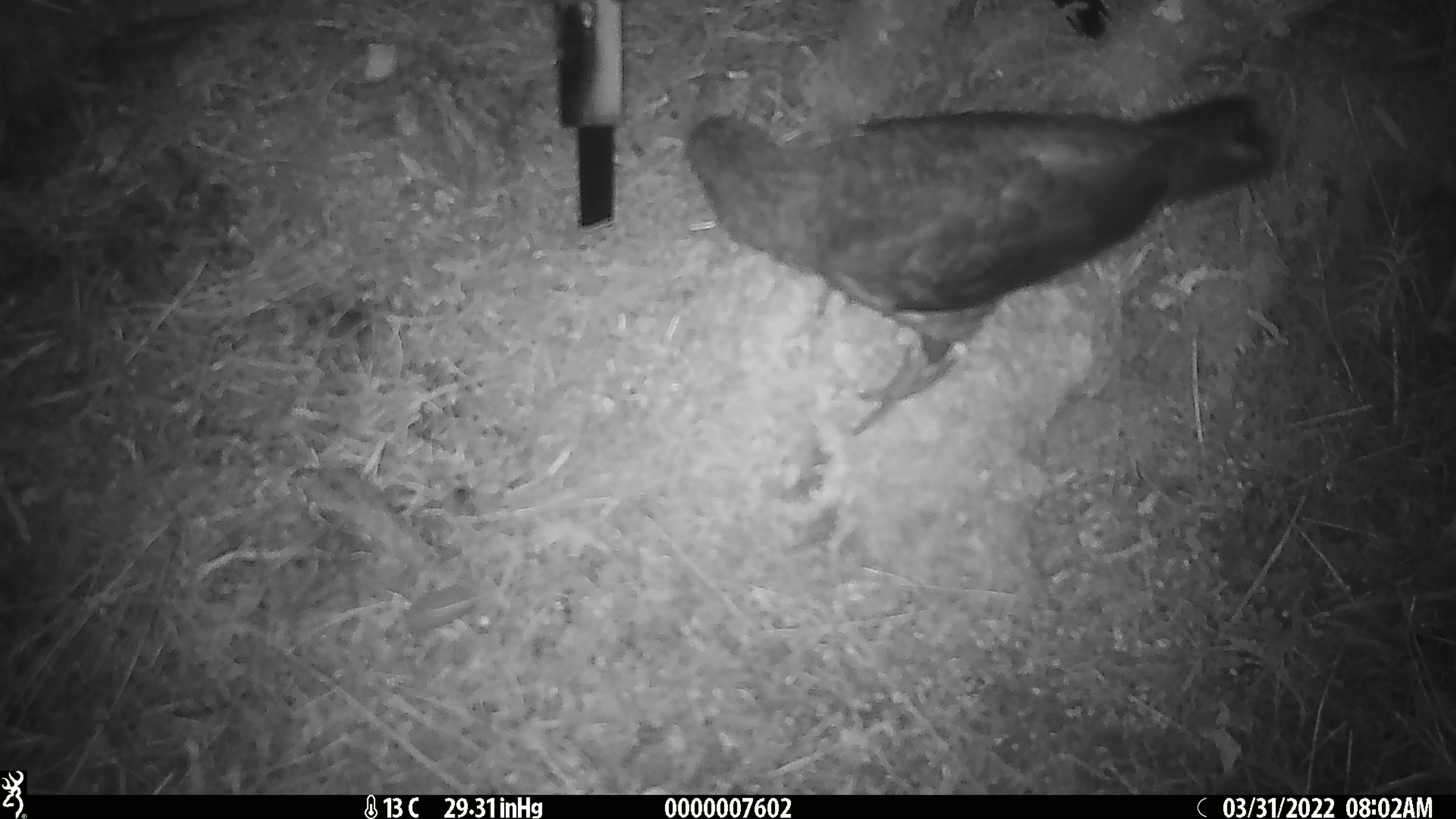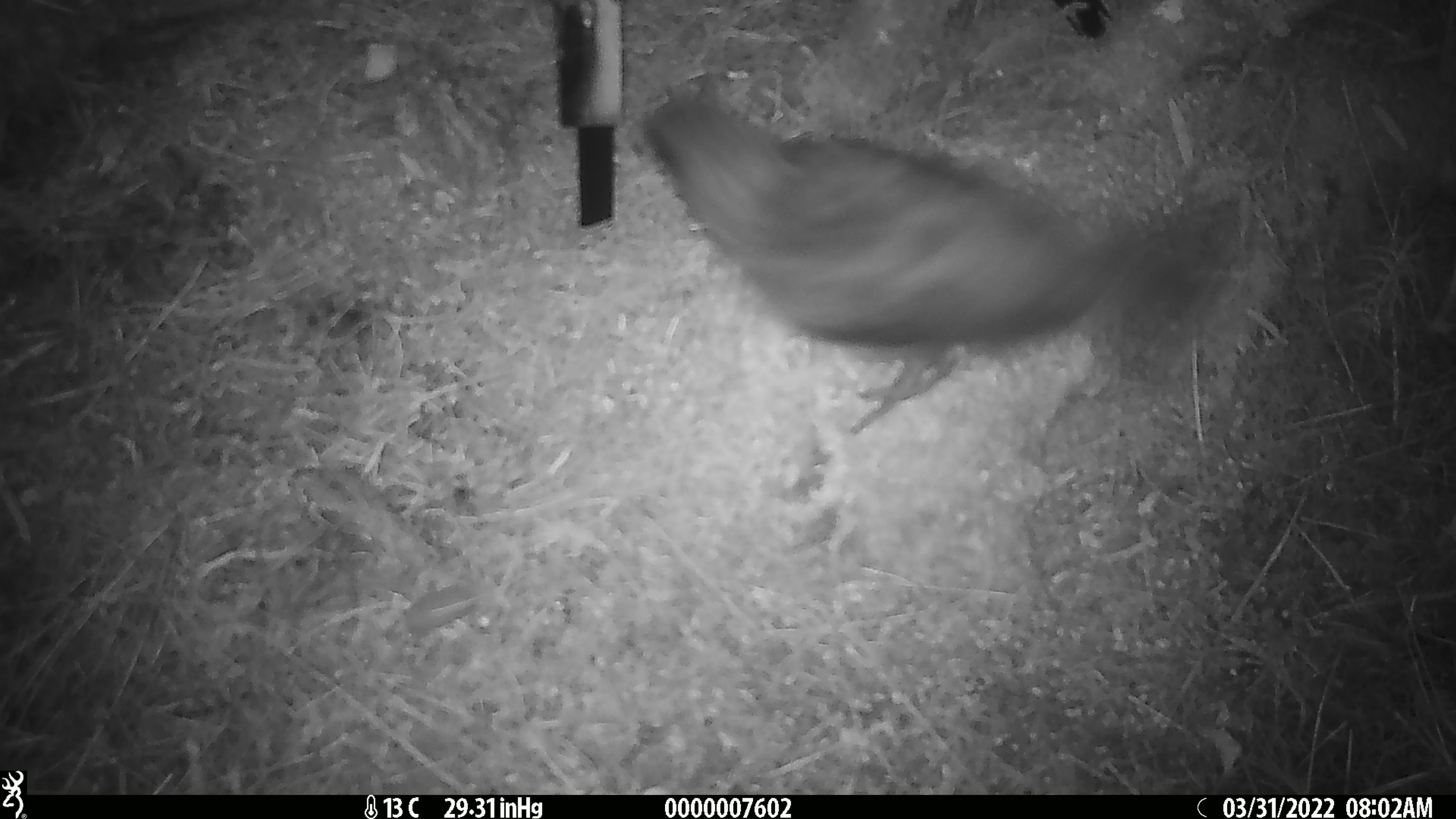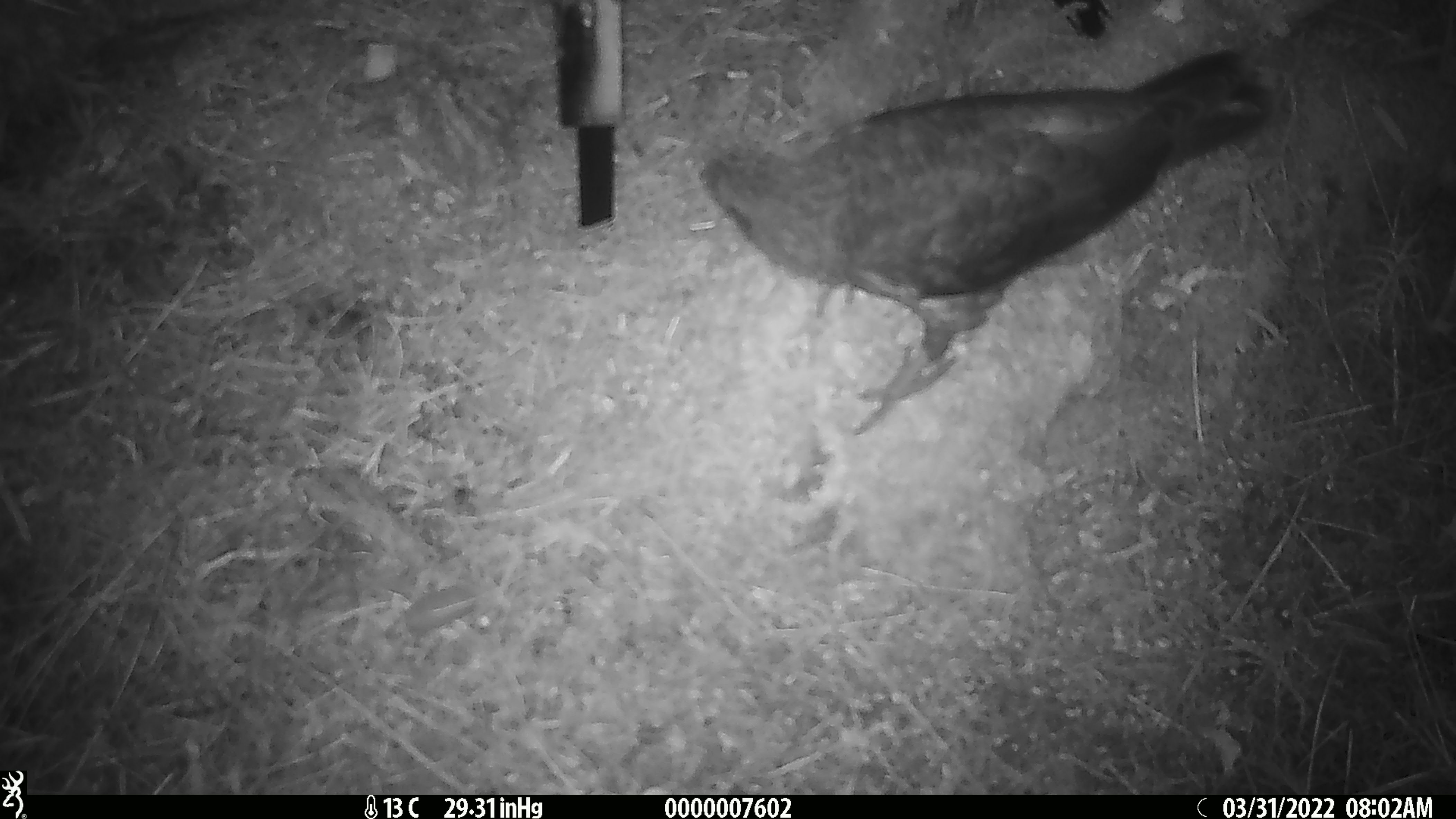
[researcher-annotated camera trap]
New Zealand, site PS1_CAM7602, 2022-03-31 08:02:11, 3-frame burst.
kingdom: Animalia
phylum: Chordata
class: Aves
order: Psittaciformes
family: Strigopidae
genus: Nestor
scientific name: Nestor notabilis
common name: kea